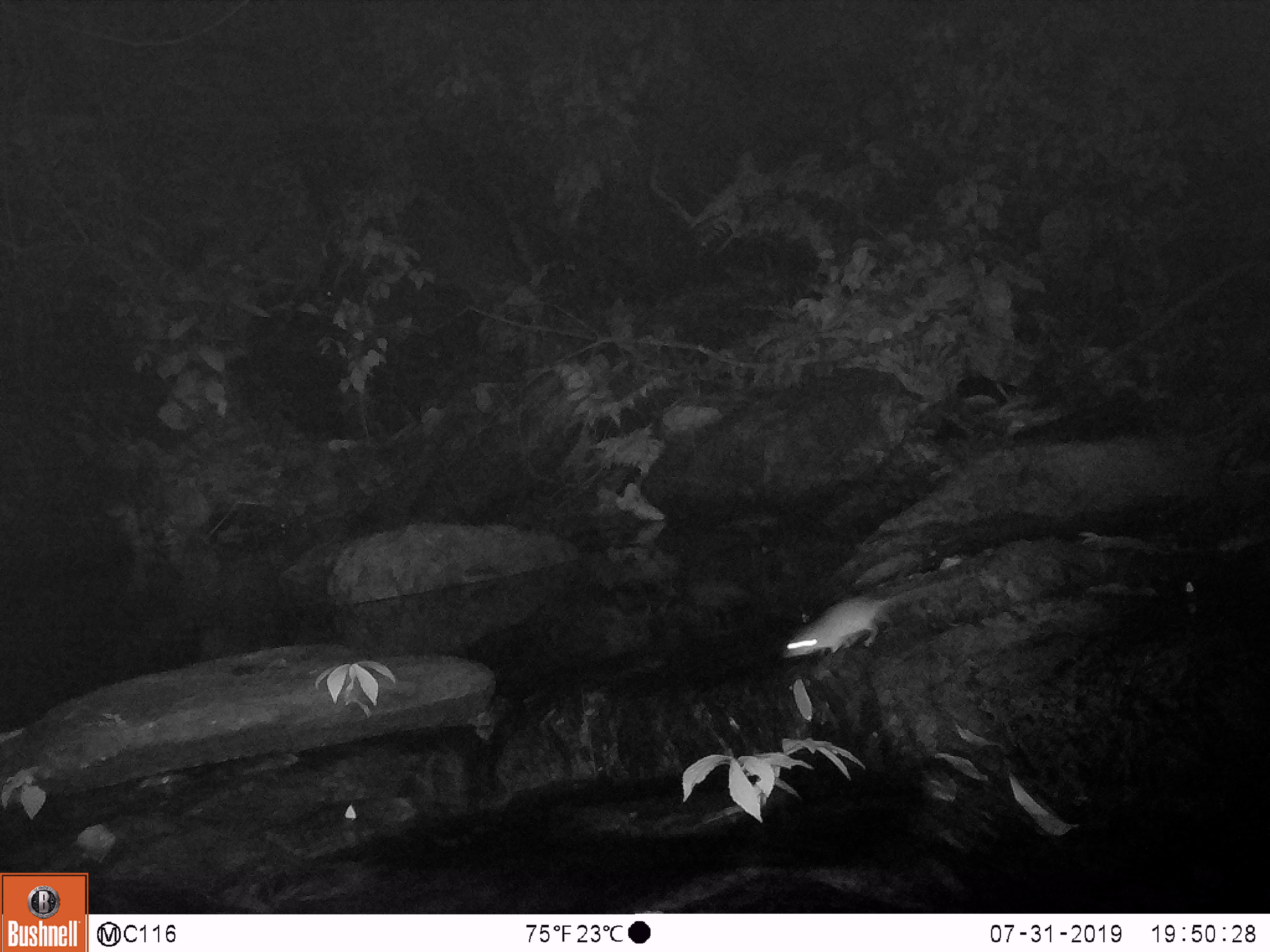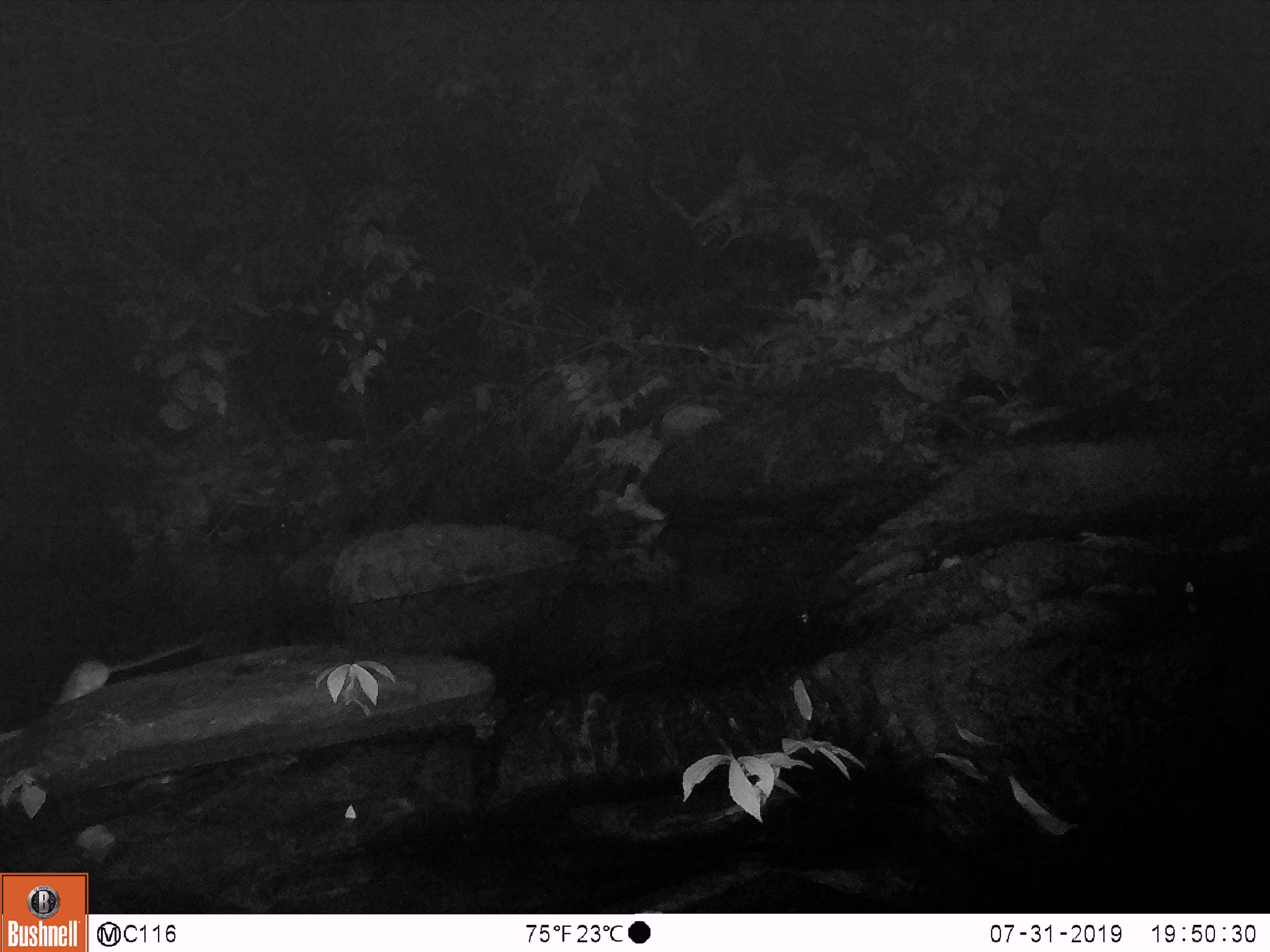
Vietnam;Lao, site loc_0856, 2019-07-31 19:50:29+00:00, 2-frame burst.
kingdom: Animalia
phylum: Chordata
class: Mammalia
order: Rodentia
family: Muridae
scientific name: Muridae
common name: old-world mice and rats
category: unidentified murid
Unidentified murid (old-world mice and rats) (Muridae). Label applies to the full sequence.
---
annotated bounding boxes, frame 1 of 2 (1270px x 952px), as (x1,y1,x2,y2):
unidentified murid: (780,580,938,657)